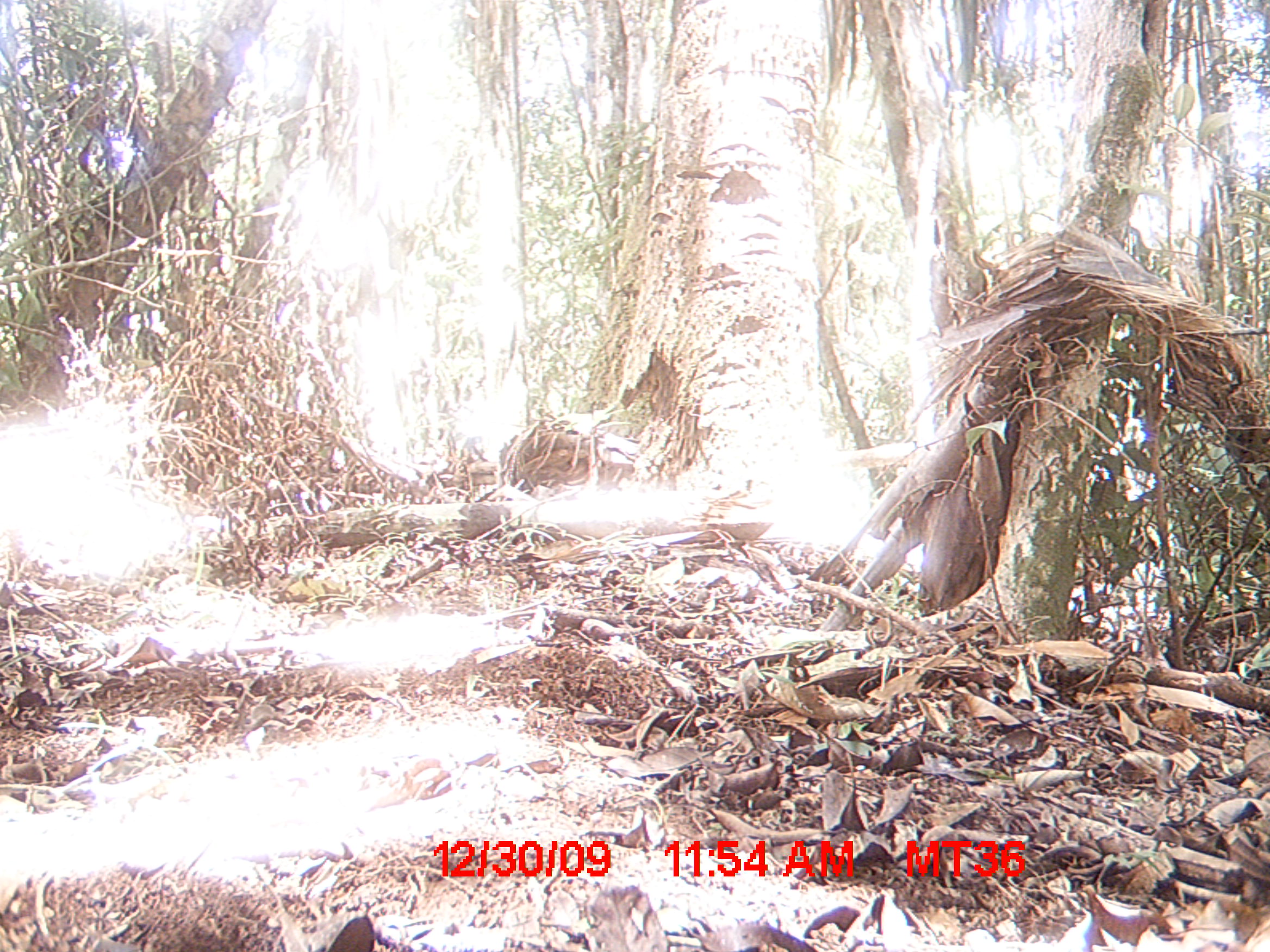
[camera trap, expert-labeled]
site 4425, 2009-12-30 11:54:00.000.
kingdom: Animalia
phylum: Chordata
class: Aves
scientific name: Aves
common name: bird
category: unknown bird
Unknown bird (bird) (Aves), count 1.